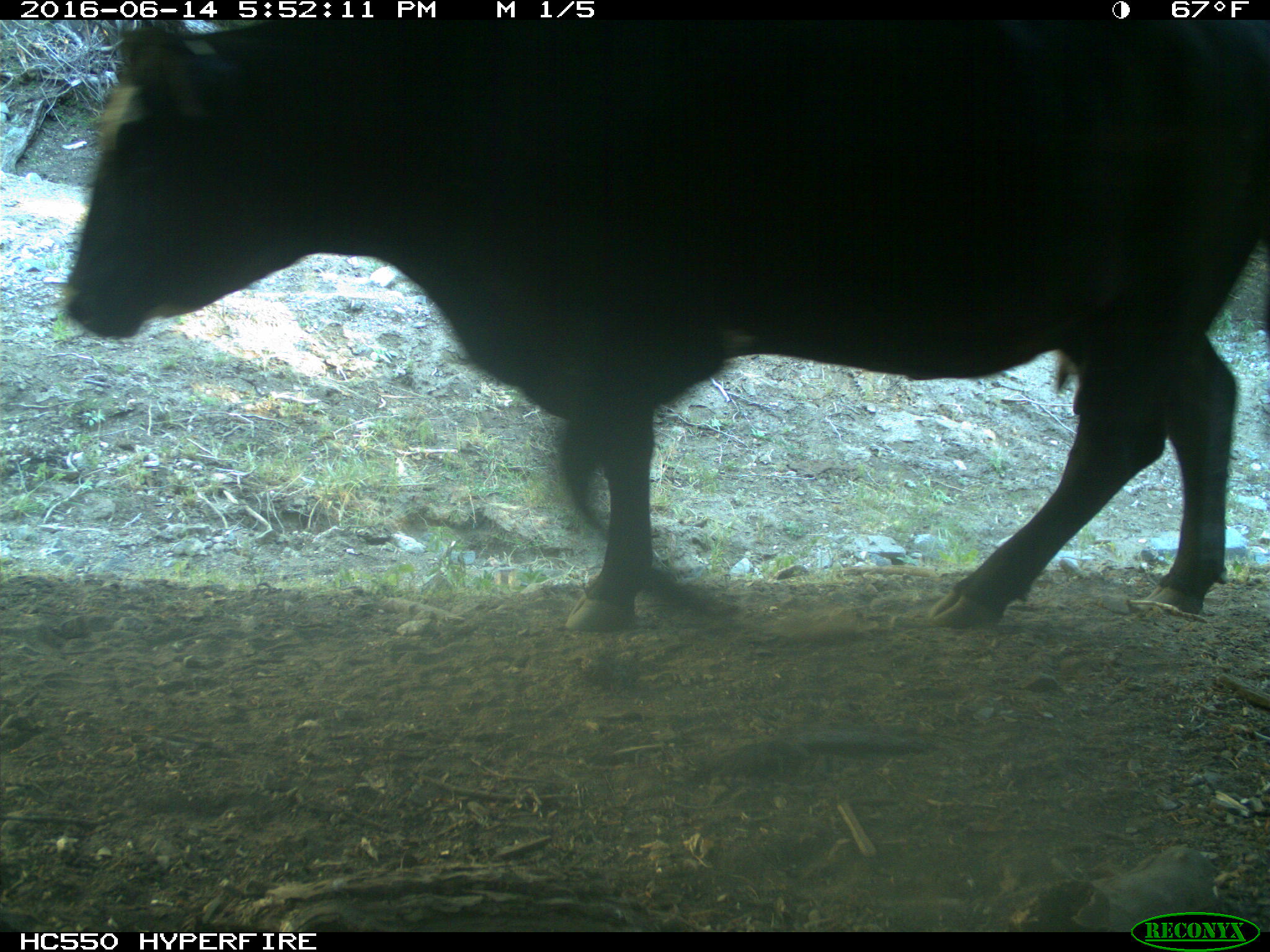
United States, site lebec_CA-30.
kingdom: Animalia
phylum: Chordata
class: Mammalia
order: Artiodactyla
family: Bovidae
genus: Bos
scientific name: Bos taurus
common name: domestic cow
Bos taurus (domestic cow).